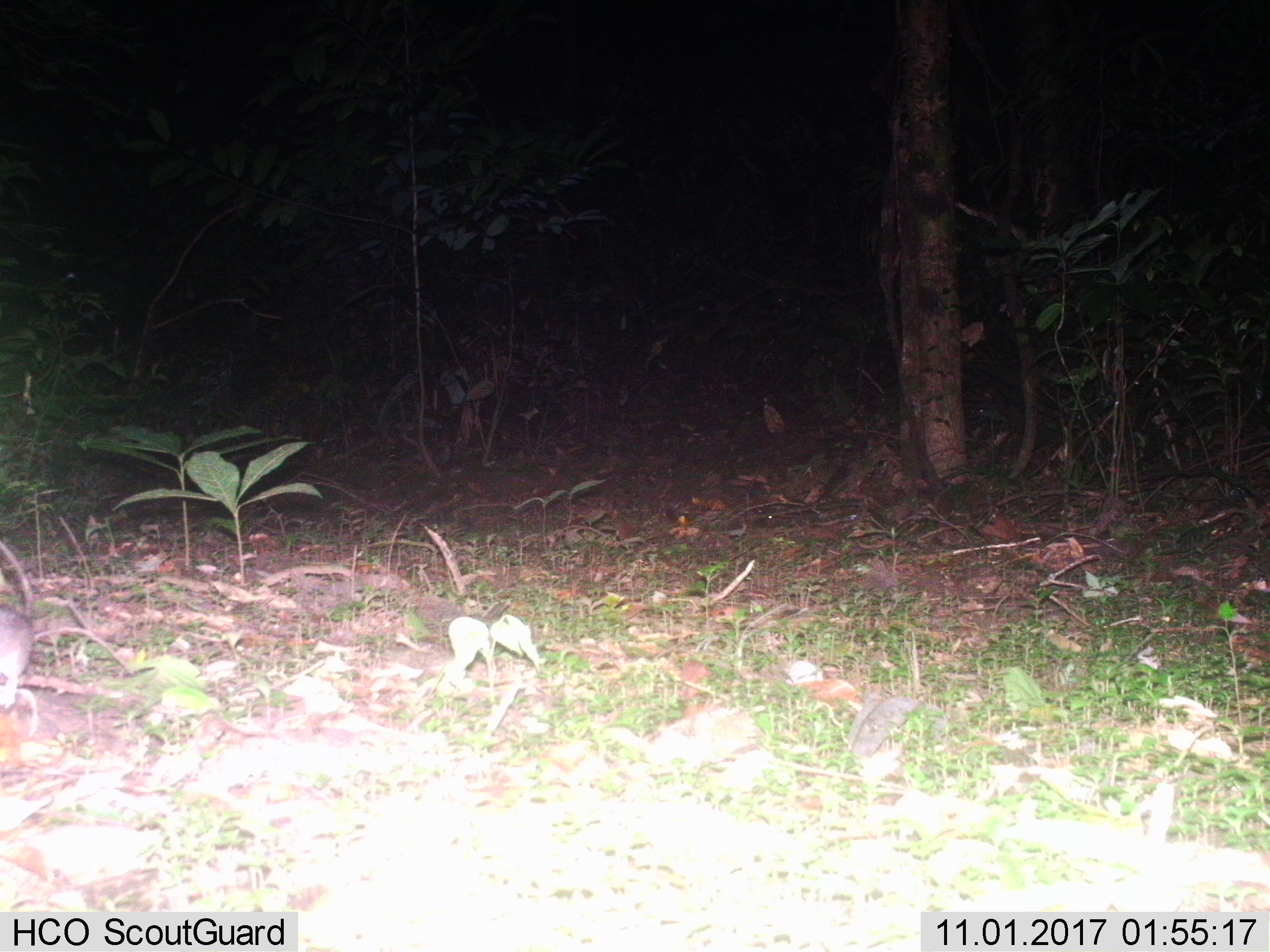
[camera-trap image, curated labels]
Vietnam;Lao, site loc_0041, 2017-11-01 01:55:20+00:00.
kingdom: Animalia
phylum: Chordata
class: Mammalia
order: Rodentia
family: Muridae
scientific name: Muridae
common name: old-world mice and rats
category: unidentified murid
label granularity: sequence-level